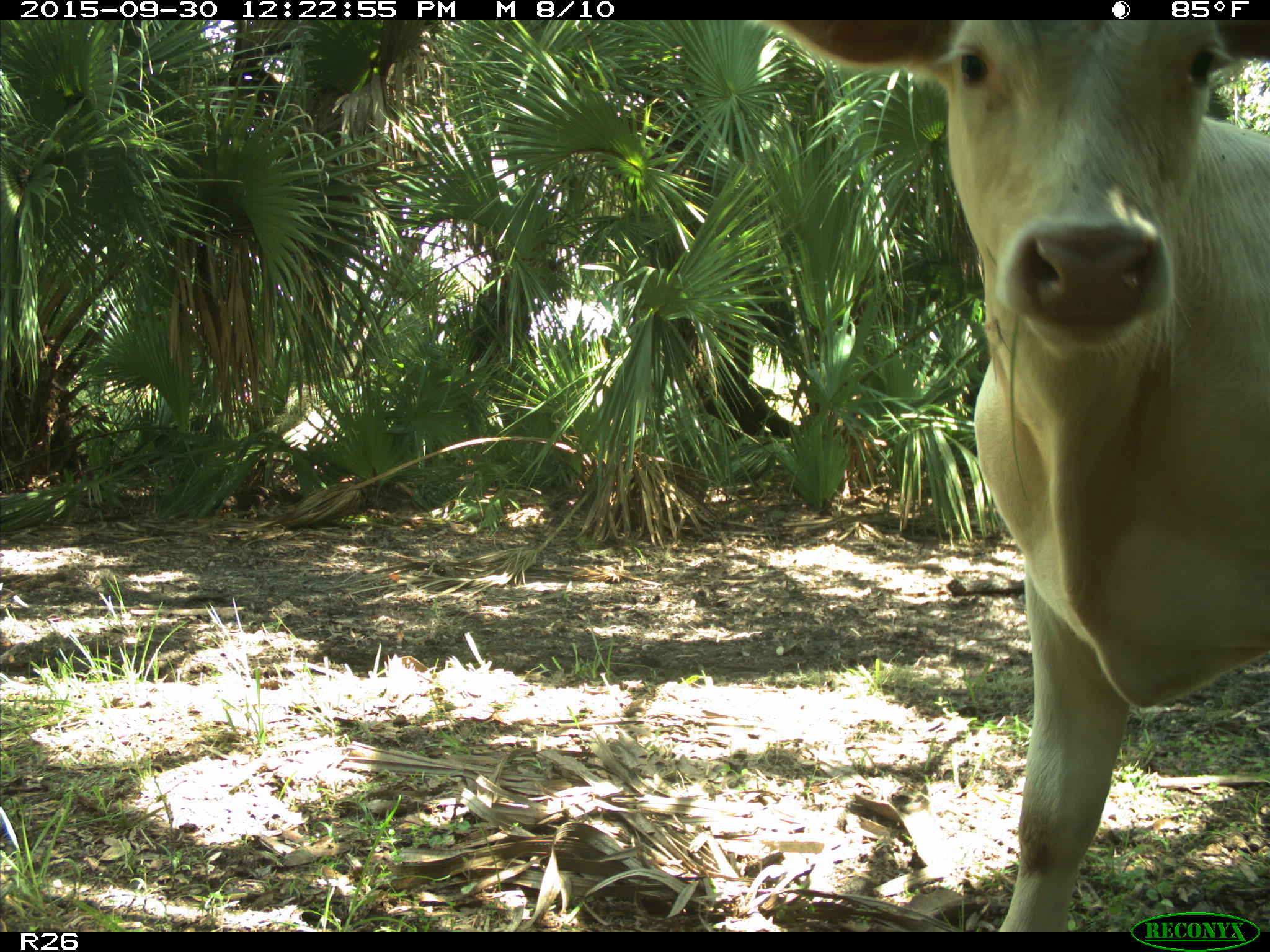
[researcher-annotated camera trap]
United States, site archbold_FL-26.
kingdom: Animalia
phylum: Chordata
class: Mammalia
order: Artiodactyla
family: Bovidae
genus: Bos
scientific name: Bos taurus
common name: domestic cow